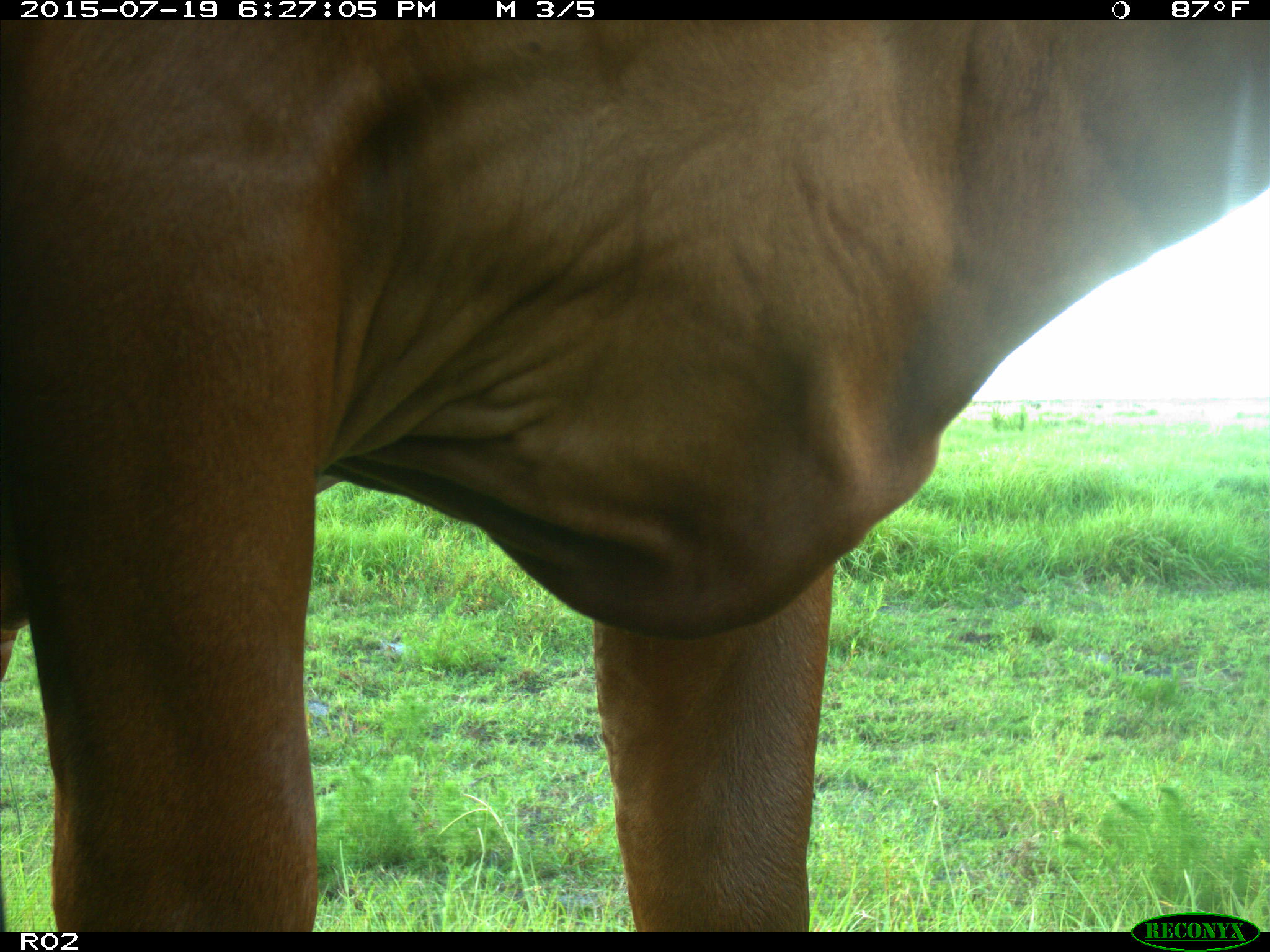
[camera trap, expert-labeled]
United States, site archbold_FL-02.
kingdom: Animalia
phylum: Chordata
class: Mammalia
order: Artiodactyla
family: Bovidae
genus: Bos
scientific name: Bos taurus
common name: domestic cow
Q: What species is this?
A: Bos taurus (domestic cow).